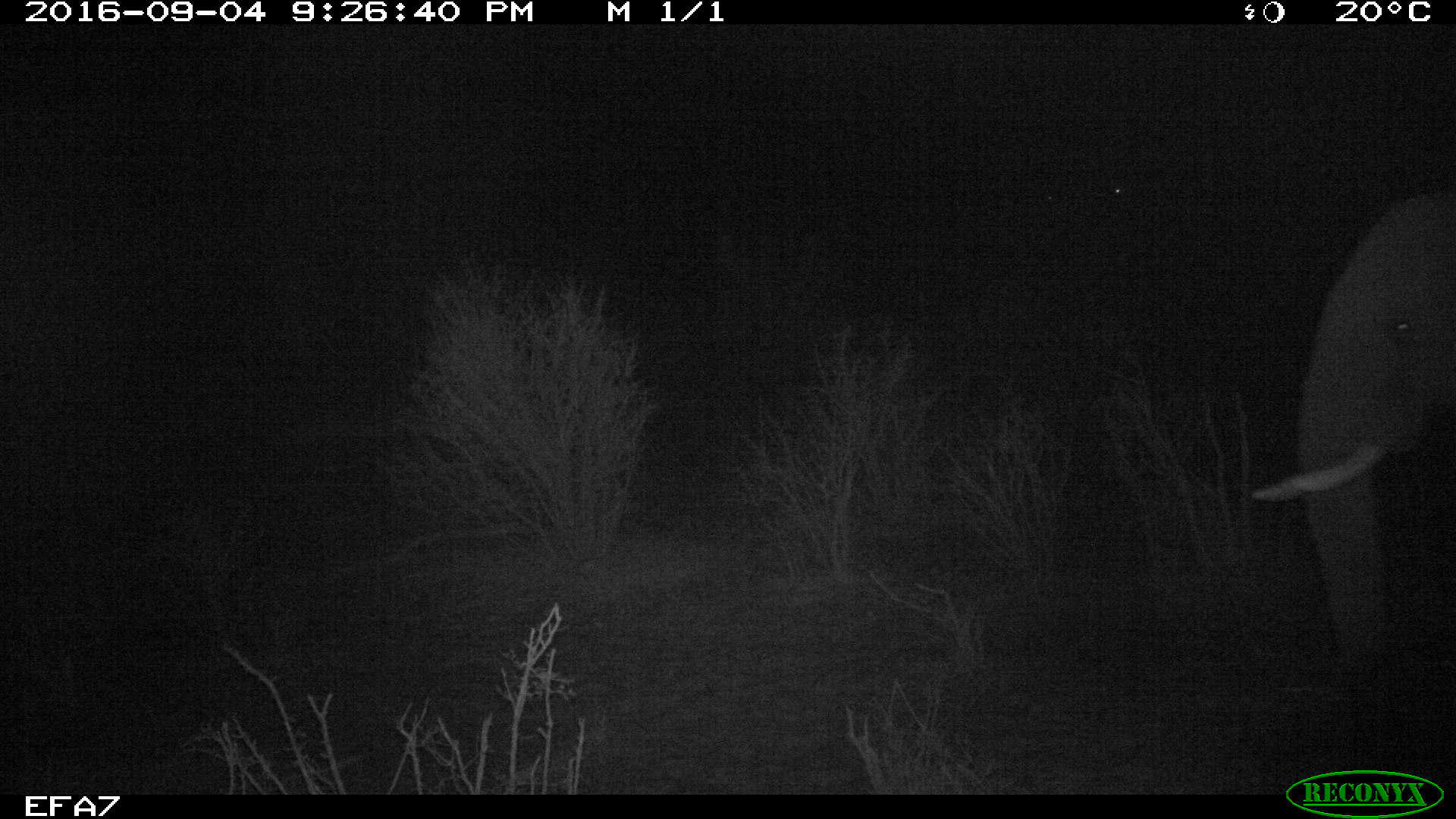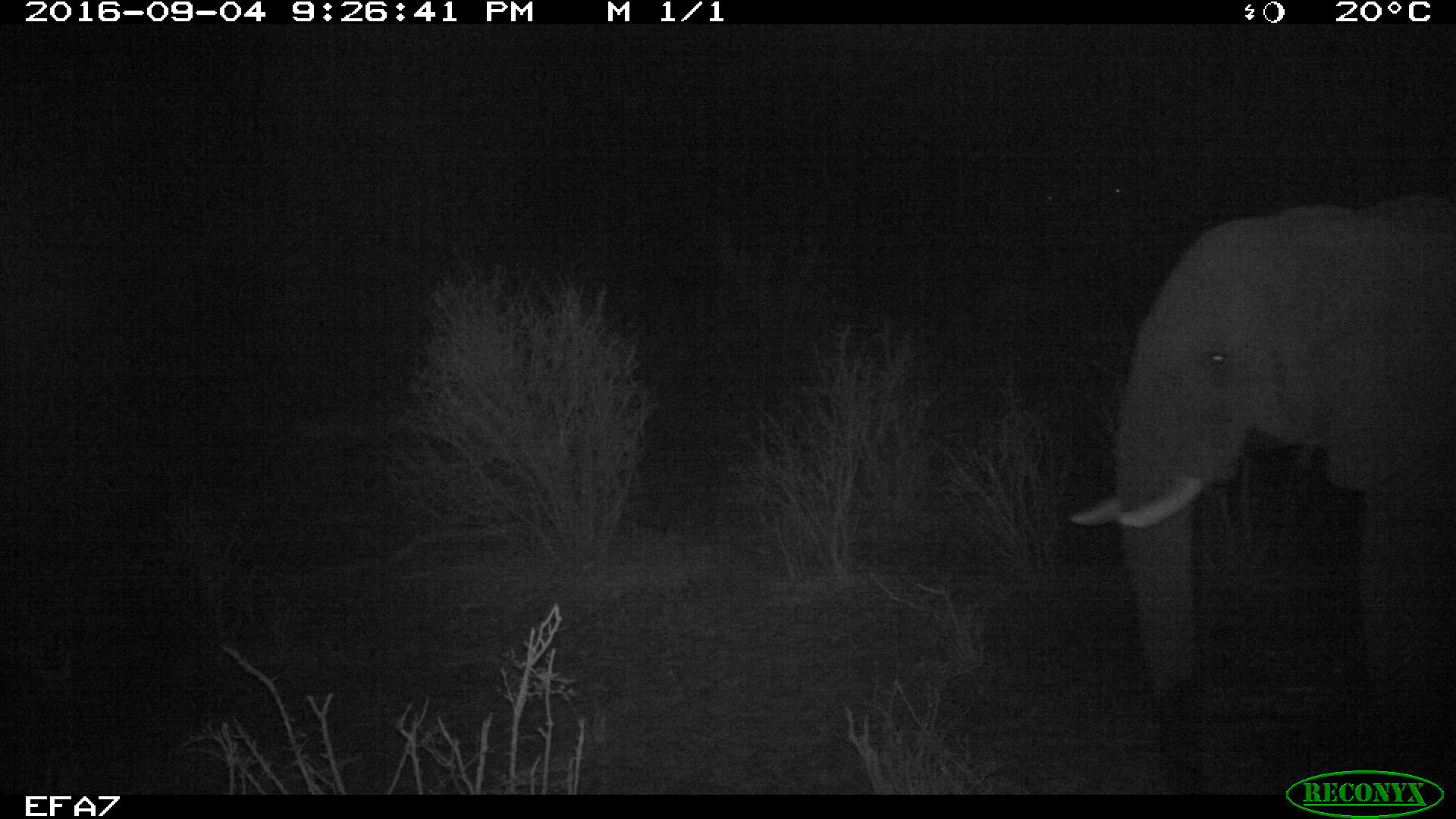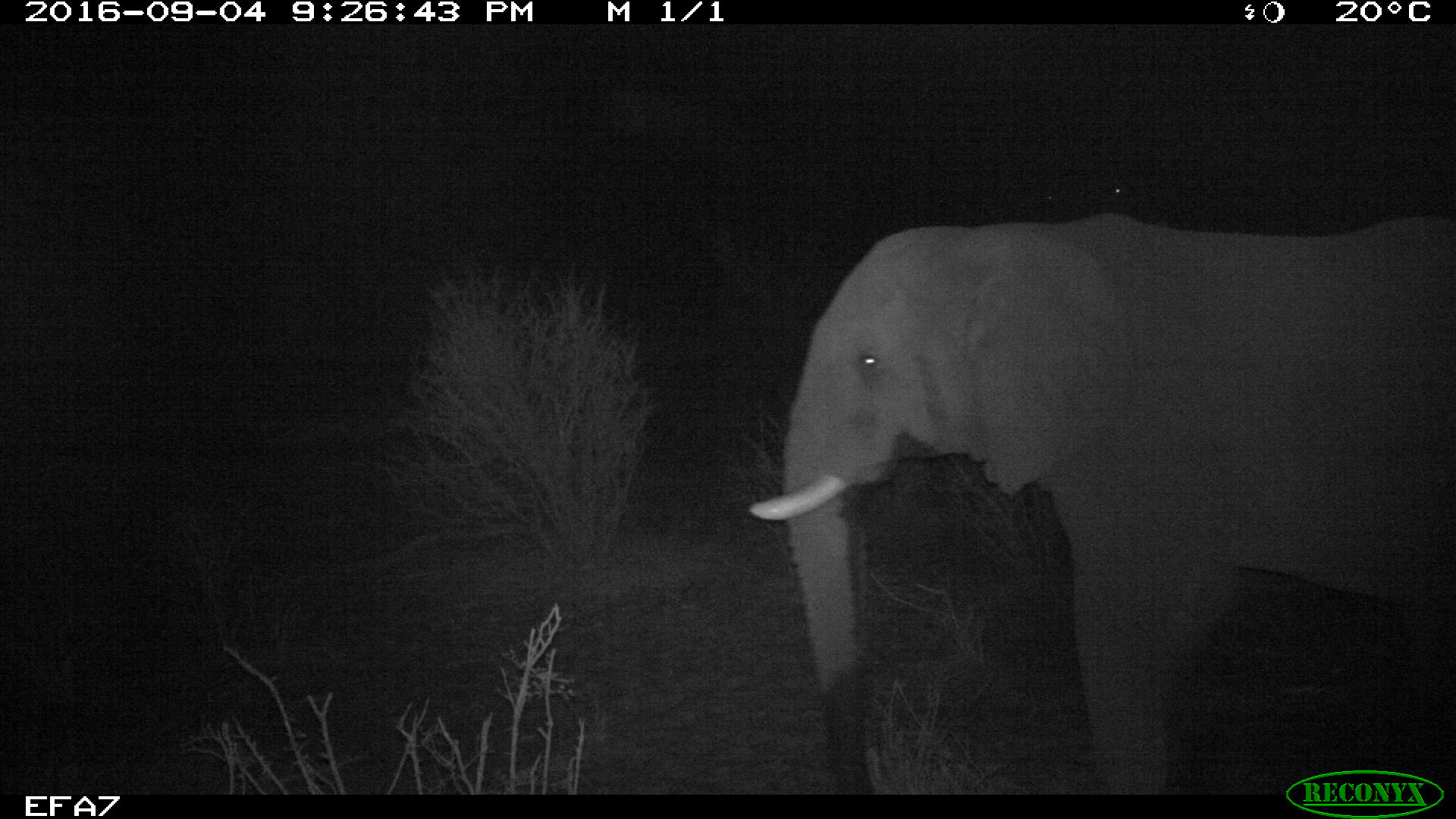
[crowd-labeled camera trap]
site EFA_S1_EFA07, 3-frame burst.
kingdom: Animalia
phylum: Chordata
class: Mammalia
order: Proboscidea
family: Elephantidae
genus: Loxodonta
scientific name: Loxodonta africana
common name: african bush elephant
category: elephant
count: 1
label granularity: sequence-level